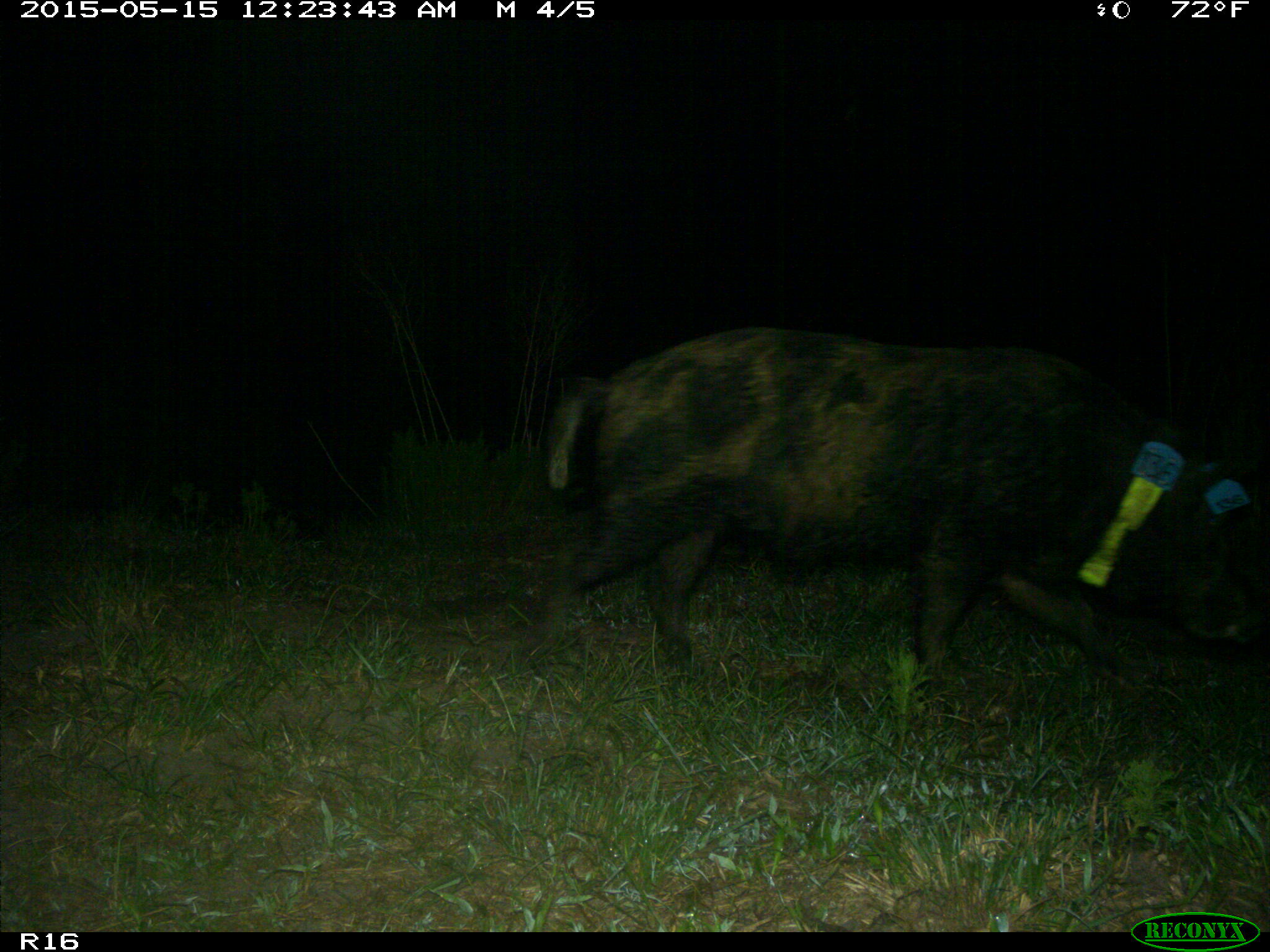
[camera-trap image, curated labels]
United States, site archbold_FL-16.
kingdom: Animalia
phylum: Chordata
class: Mammalia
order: Artiodactyla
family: Suidae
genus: Sus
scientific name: Sus scrofa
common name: wild boar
Sus scrofa (wild boar).